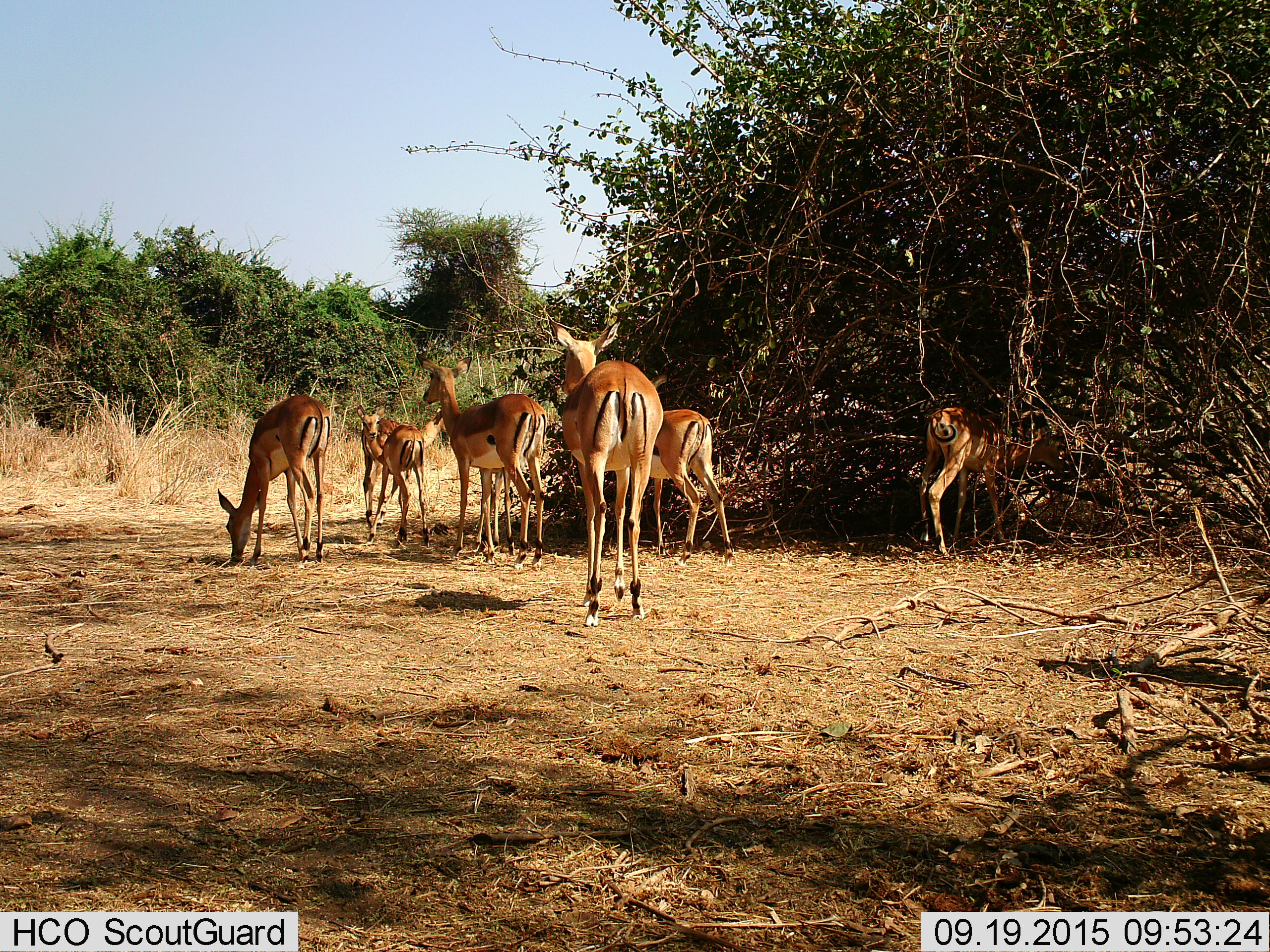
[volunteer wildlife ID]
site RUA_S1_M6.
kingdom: Animalia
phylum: Chordata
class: Mammalia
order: Artiodactyla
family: Bovidae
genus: Aepyceros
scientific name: Aepyceros melampus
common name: impala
Impala (Aepyceros melampus), count 7. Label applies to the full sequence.